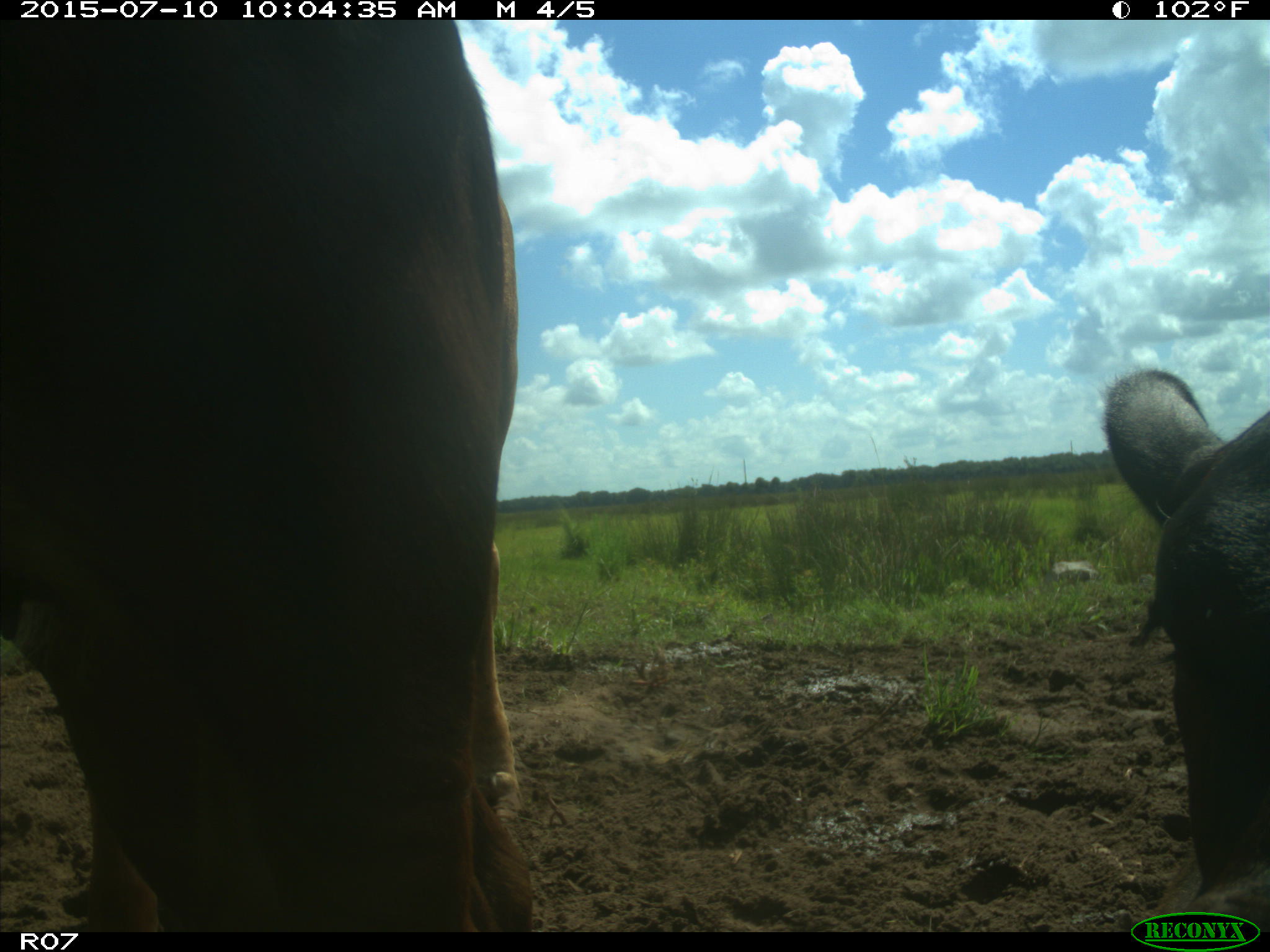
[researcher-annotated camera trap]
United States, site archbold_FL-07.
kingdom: Animalia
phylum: Chordata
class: Mammalia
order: Artiodactyla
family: Bovidae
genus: Bos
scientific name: Bos taurus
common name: domestic cow